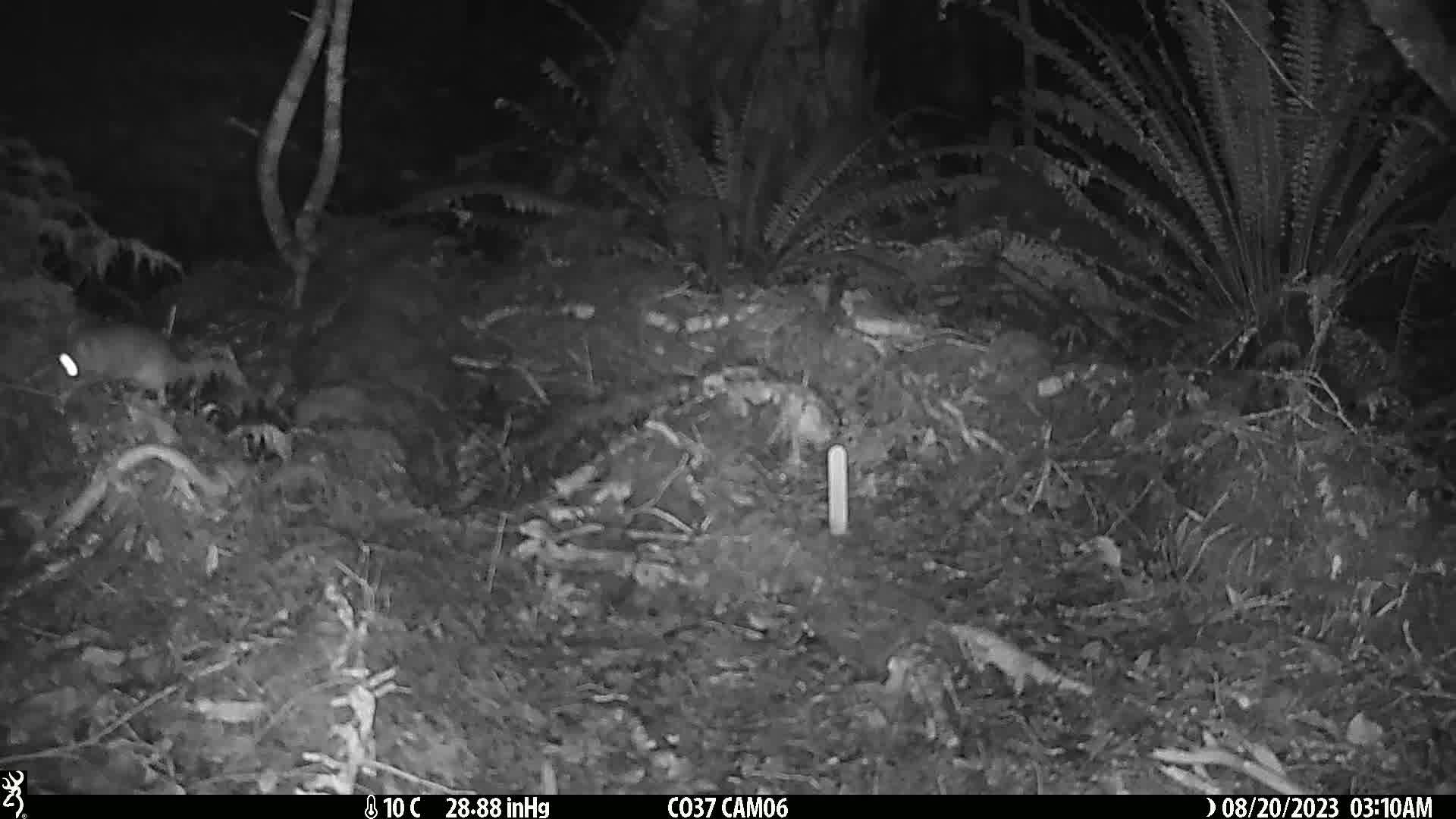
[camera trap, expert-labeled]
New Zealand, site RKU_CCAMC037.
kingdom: Animalia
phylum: Chordata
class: Mammalia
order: Rodentia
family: Muridae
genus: Rattus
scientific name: Rattus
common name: rat